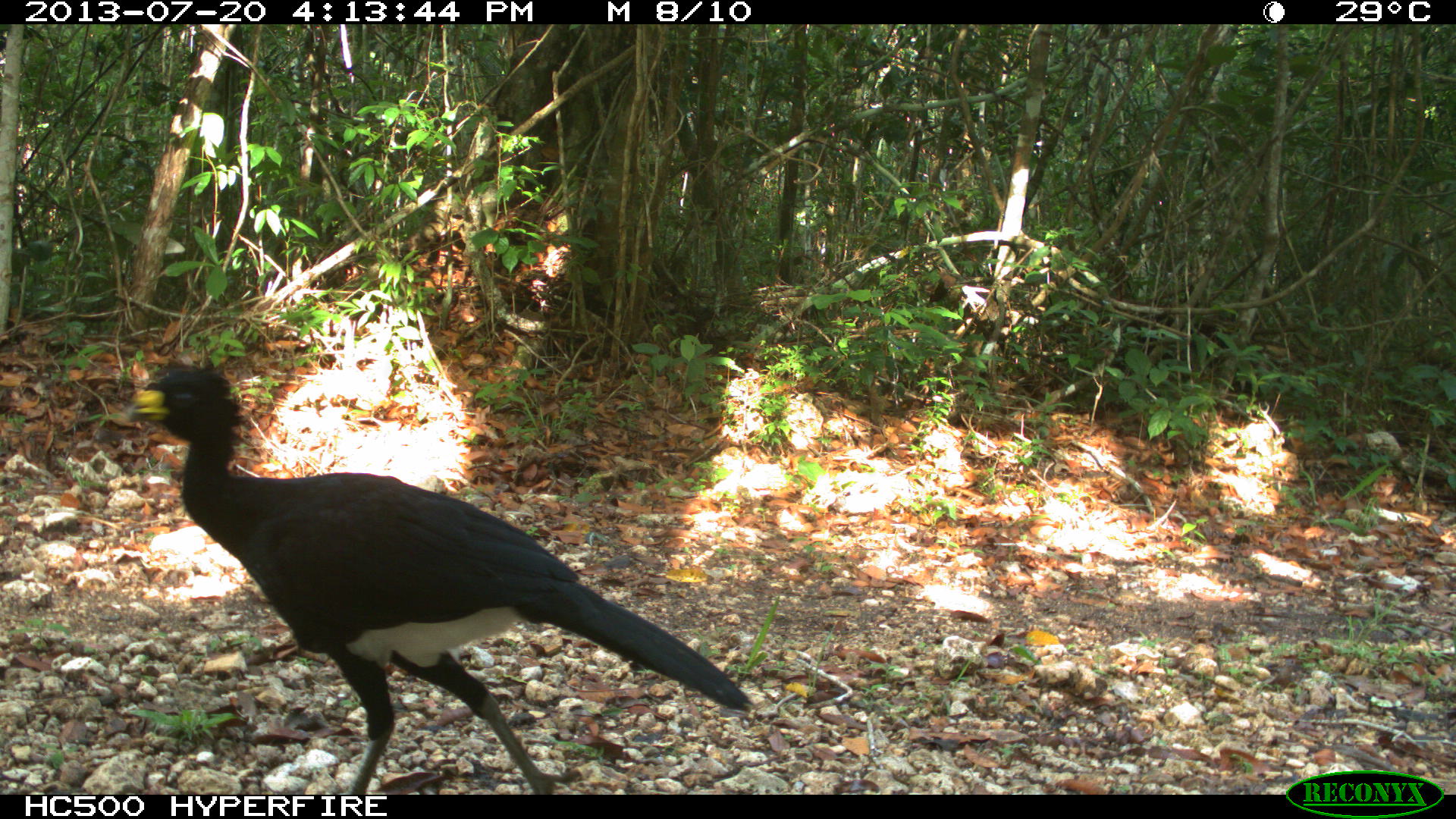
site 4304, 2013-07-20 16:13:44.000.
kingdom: Animalia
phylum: Chordata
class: Aves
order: Galliformes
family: Cracidae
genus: Crax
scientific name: Crax rubra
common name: great curassow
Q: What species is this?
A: Crax rubra (great curassow).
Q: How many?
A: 3.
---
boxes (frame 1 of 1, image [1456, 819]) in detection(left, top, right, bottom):
crax rubra: detection(123, 365, 755, 795)